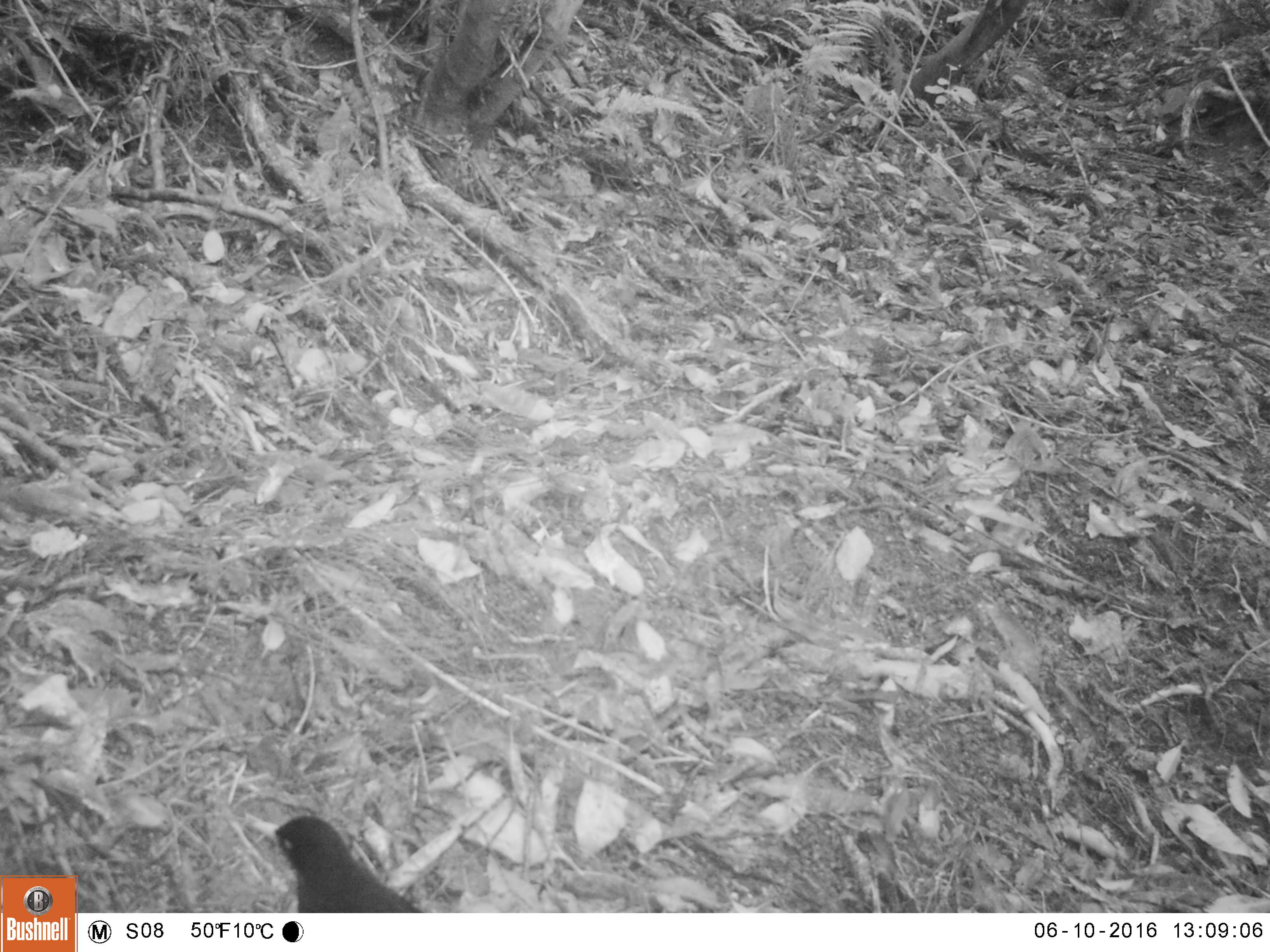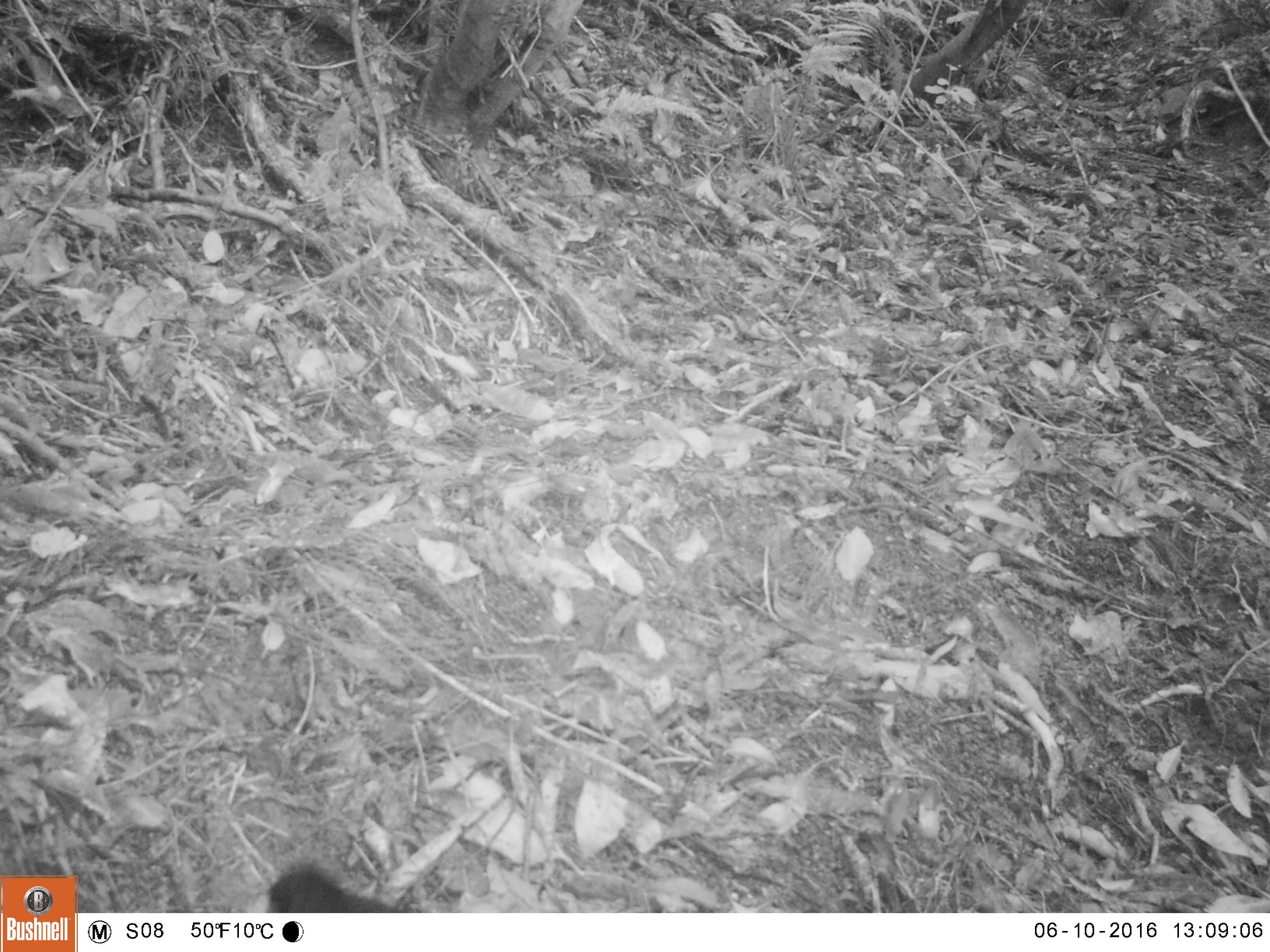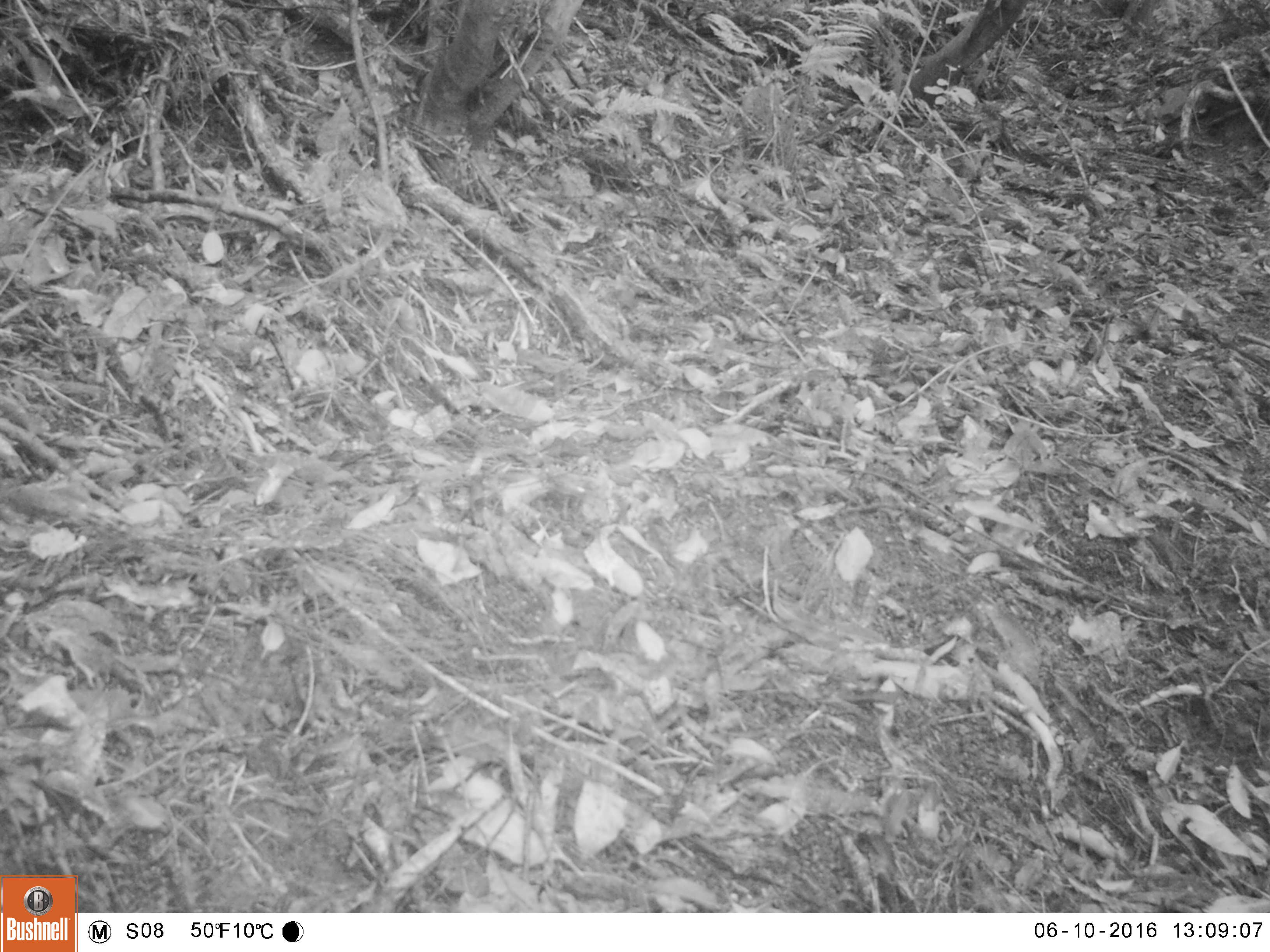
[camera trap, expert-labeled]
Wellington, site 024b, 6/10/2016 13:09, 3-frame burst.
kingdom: Animalia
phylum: Chordata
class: Aves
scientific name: Aves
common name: bird